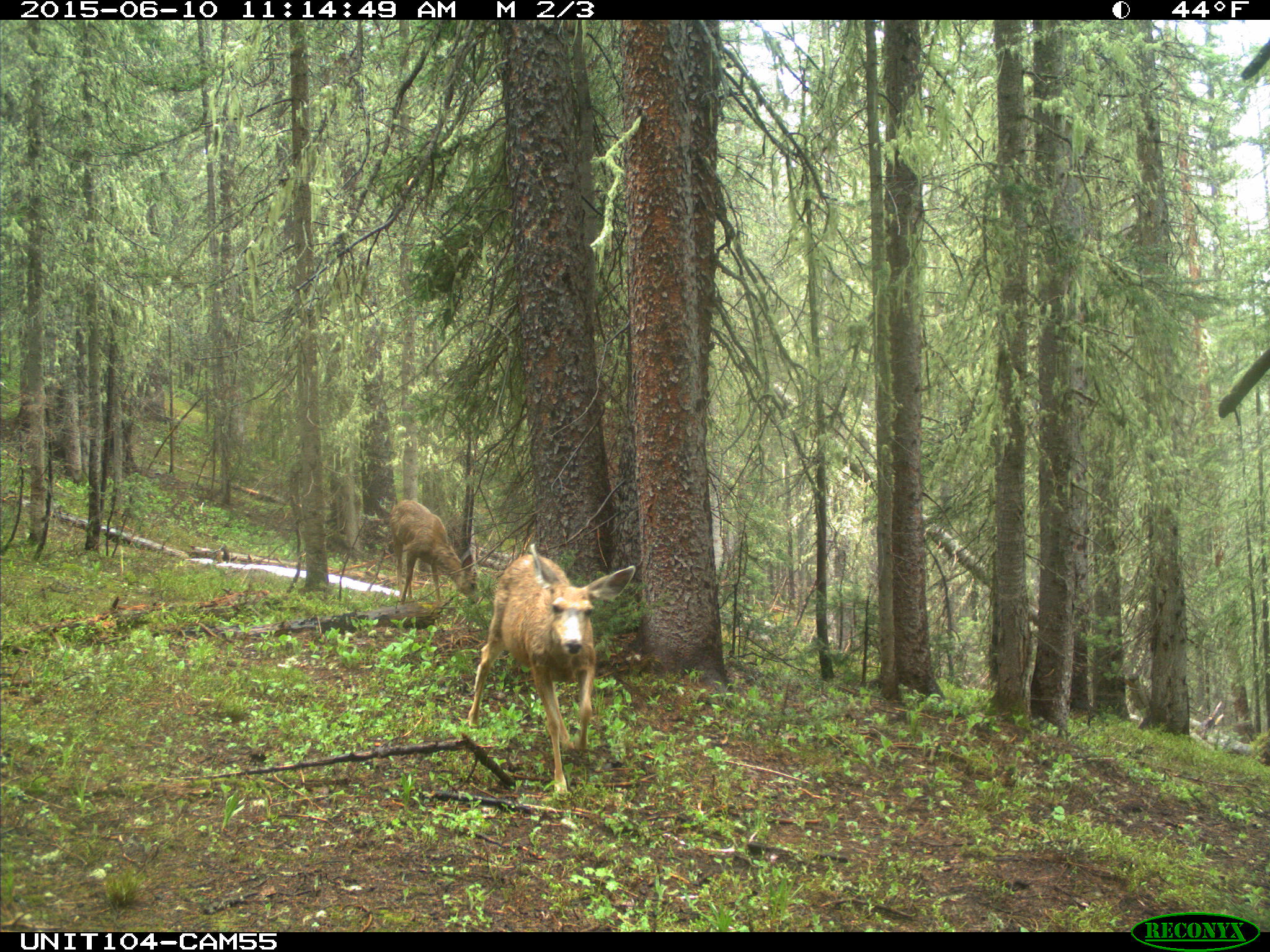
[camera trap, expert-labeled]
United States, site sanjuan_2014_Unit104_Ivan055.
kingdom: Animalia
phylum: Chordata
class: Mammalia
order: Artiodactyla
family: Cervidae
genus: Odocoileus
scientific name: Odocoileus hemionus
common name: mule deer